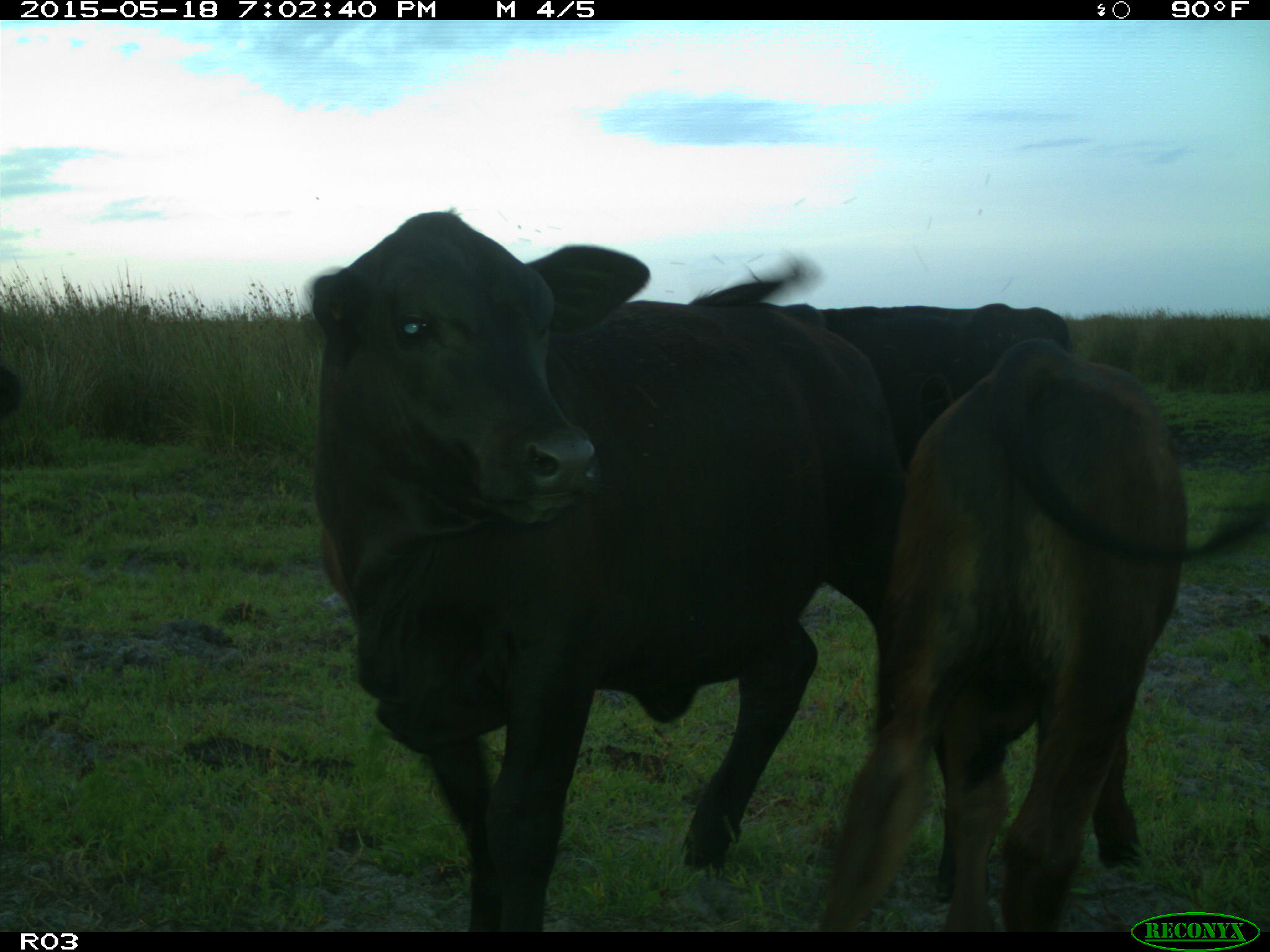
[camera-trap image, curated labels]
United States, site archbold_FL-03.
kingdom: Animalia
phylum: Chordata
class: Mammalia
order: Artiodactyla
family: Bovidae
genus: Bos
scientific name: Bos taurus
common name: domestic cow